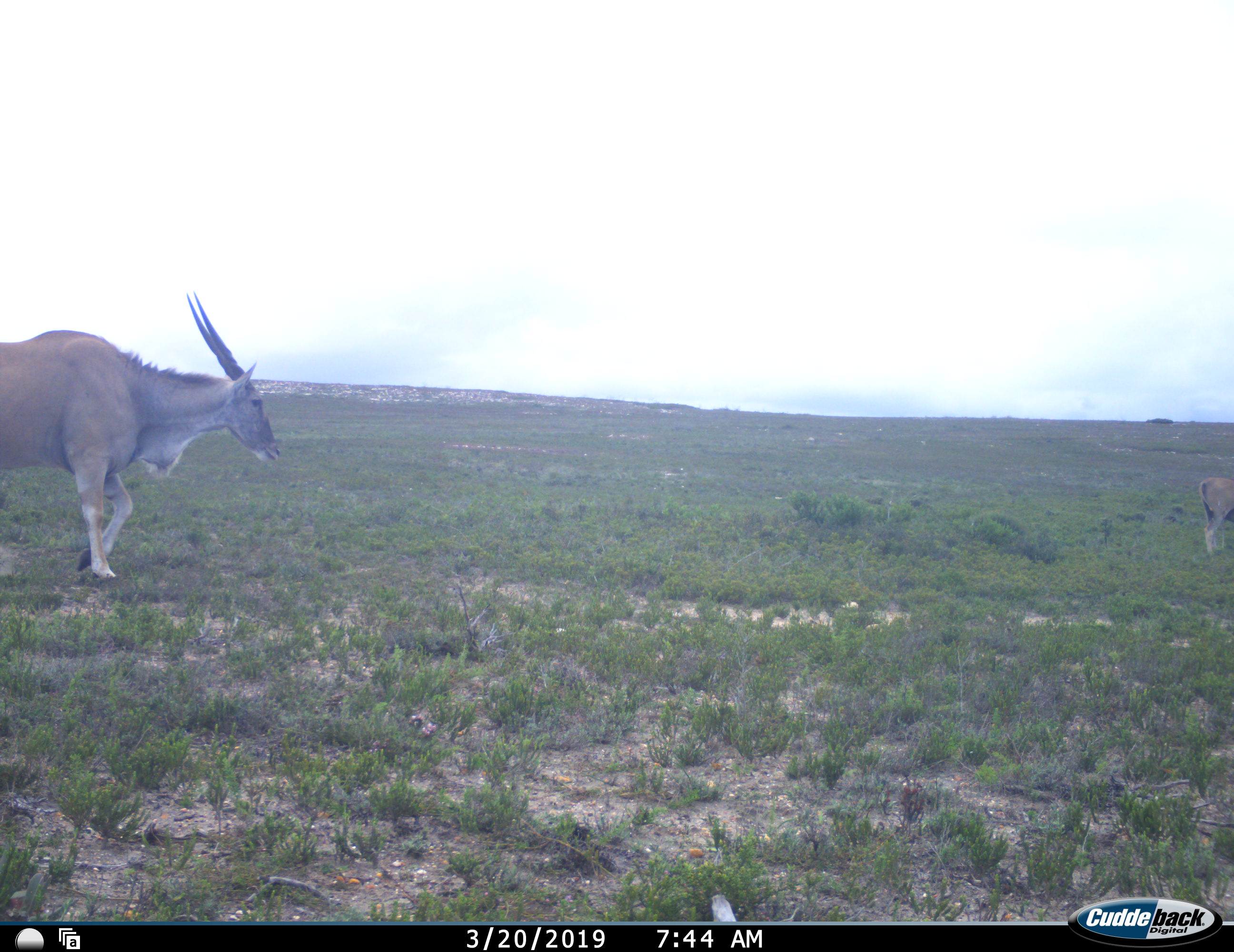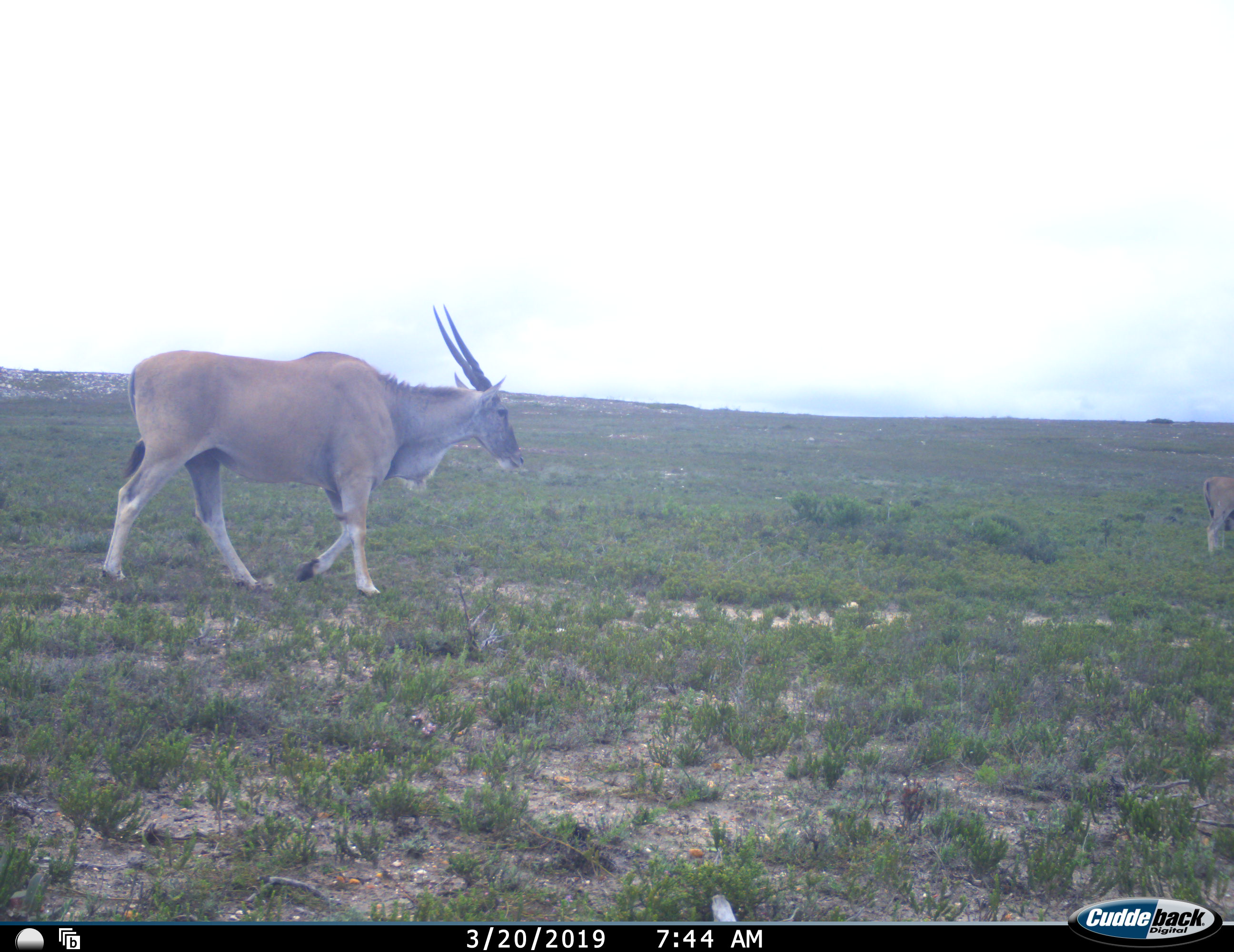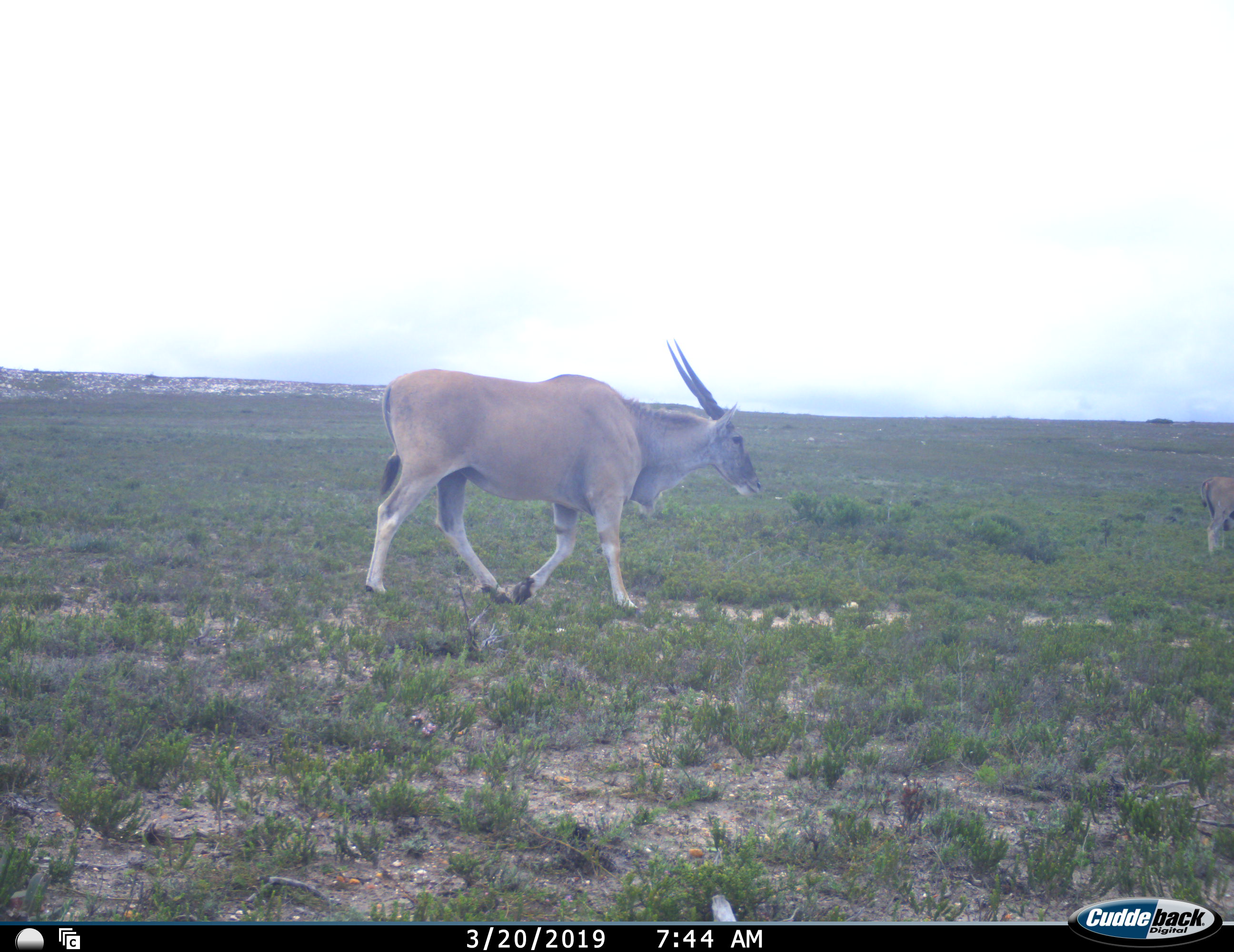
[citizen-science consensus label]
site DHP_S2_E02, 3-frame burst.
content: unidentified animal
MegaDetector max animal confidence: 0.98